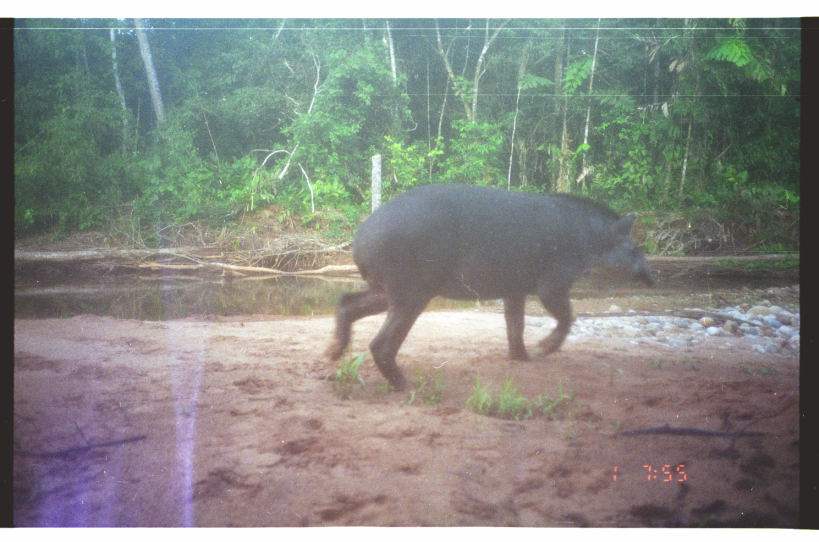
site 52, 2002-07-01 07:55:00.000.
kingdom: Animalia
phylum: Chordata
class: Mammalia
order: Perissodactyla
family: Tapiridae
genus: Tapirus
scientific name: Tapirus terrestris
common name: south american tapir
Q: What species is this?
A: Tapirus terrestris (south american tapir).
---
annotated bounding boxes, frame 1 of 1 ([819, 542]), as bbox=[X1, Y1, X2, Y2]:
tapirus terrestris: bbox=[322, 182, 663, 390]